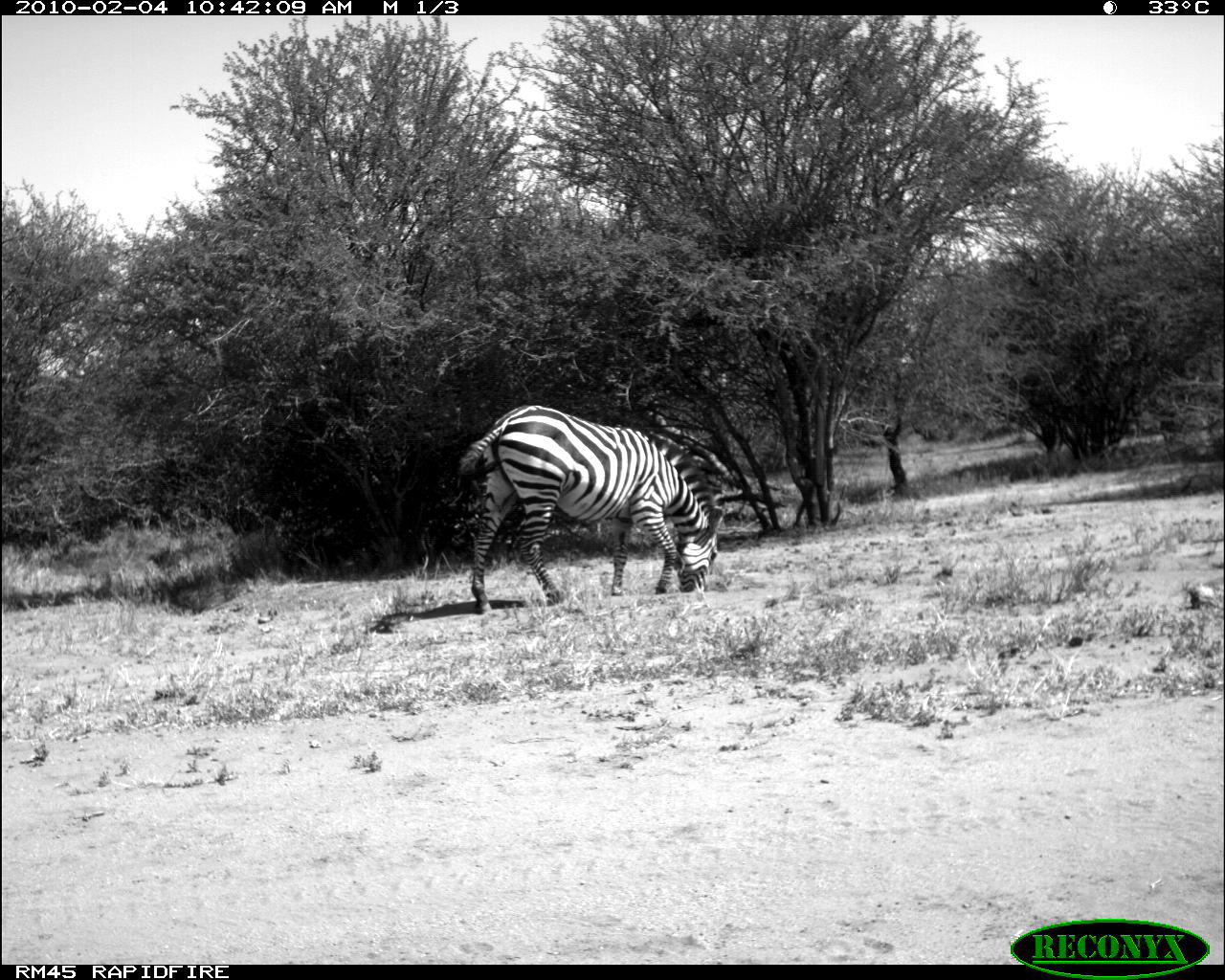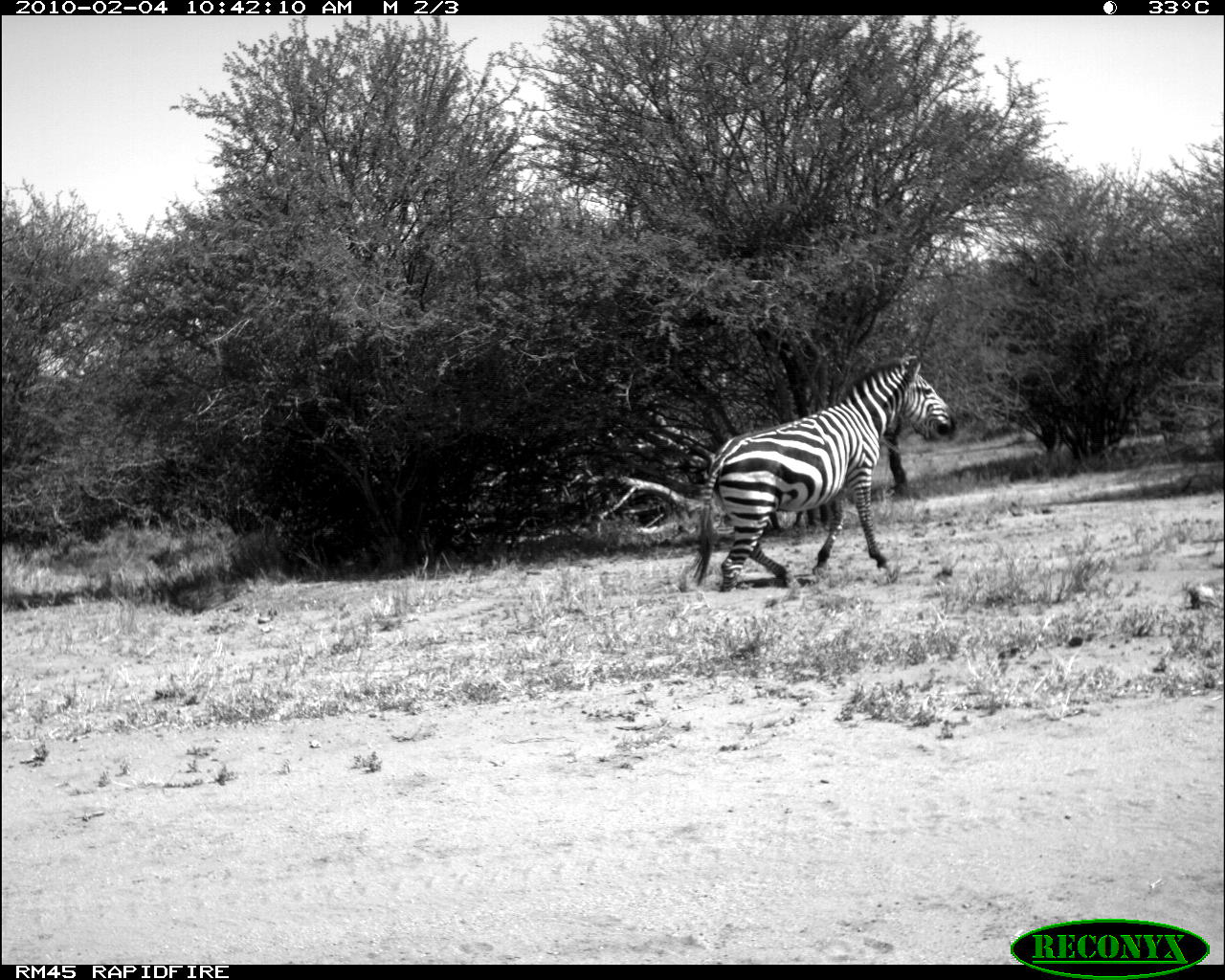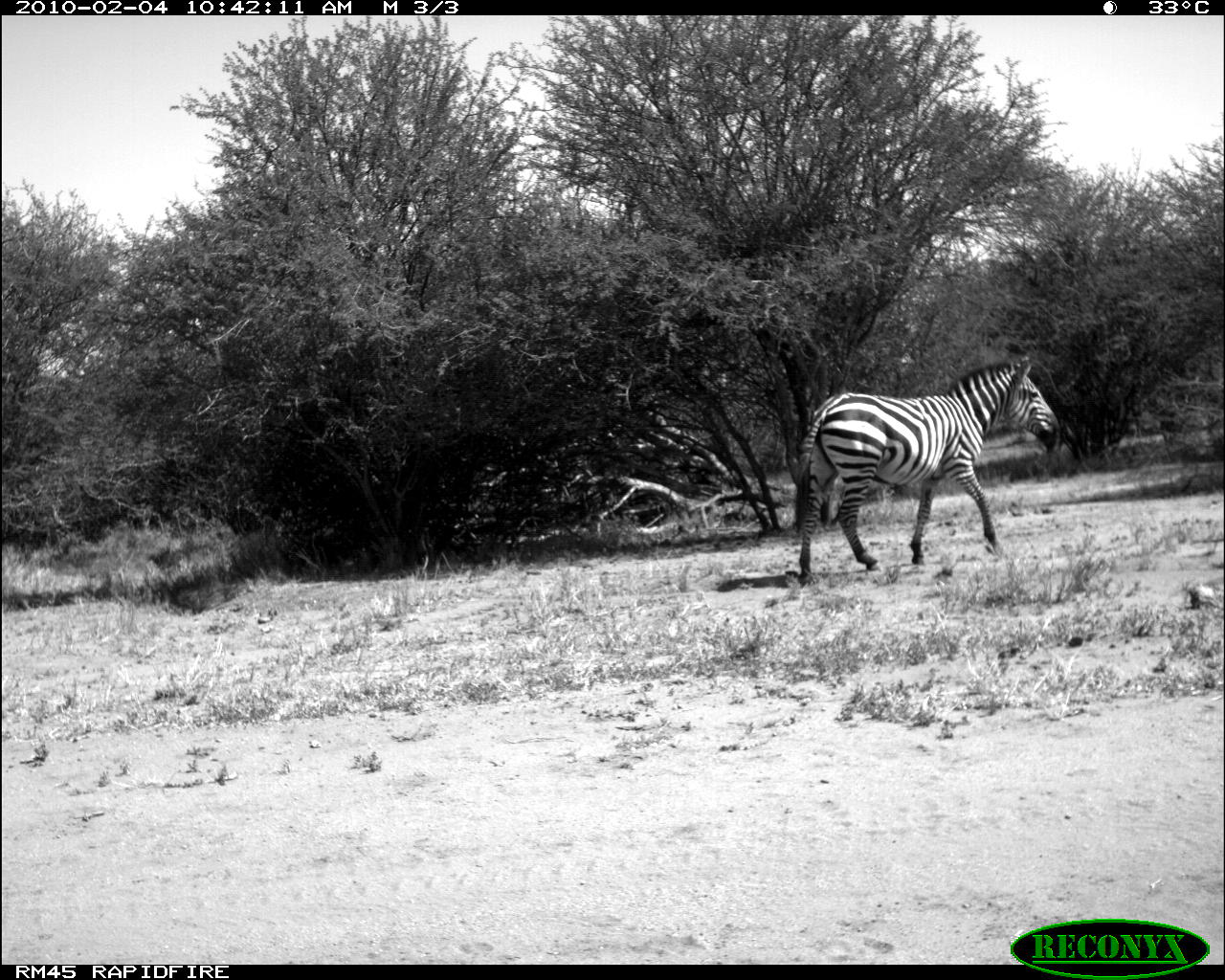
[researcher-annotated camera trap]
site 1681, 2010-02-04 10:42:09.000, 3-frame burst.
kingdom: Animalia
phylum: Chordata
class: Mammalia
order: Perissodactyla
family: Equidae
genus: Equus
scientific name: Equus quagga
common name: plains zebra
Equus quagga (plains zebra), count 1.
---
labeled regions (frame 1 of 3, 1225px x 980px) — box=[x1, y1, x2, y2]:
equus quagga: box=[458, 404, 726, 614]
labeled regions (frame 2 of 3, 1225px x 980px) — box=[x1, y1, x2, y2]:
equus quagga: box=[690, 348, 955, 592]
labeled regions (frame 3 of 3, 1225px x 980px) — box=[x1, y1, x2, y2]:
equus quagga: box=[791, 354, 1059, 585]